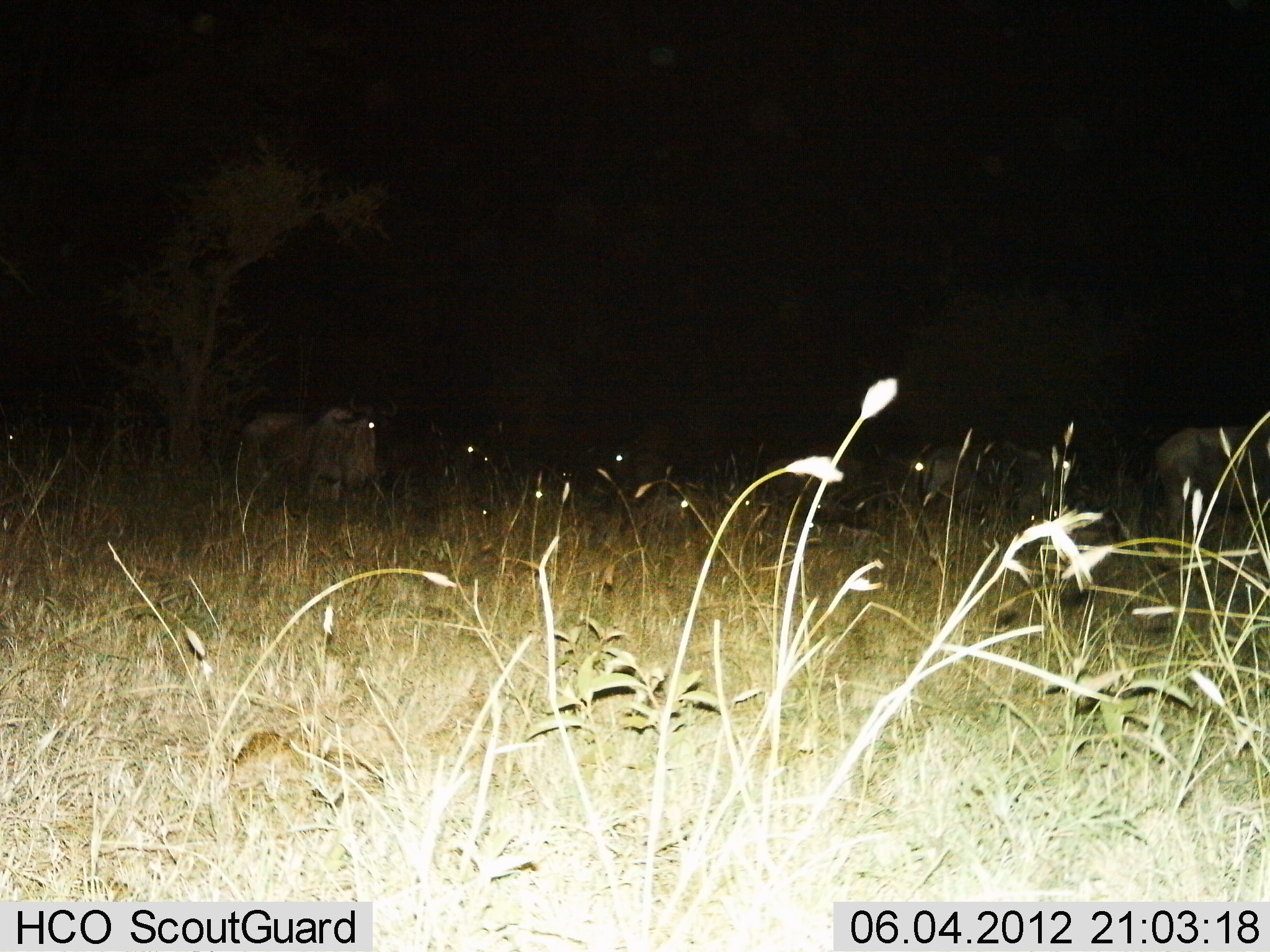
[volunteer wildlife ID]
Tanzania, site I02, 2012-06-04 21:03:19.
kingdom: Animalia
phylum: Chordata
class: Mammalia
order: Artiodactyla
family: Bovidae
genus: Connochaetes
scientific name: Connochaetes taurinus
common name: blue wildebeest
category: wildebeest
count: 5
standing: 90%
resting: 40%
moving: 10%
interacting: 0%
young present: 0%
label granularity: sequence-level